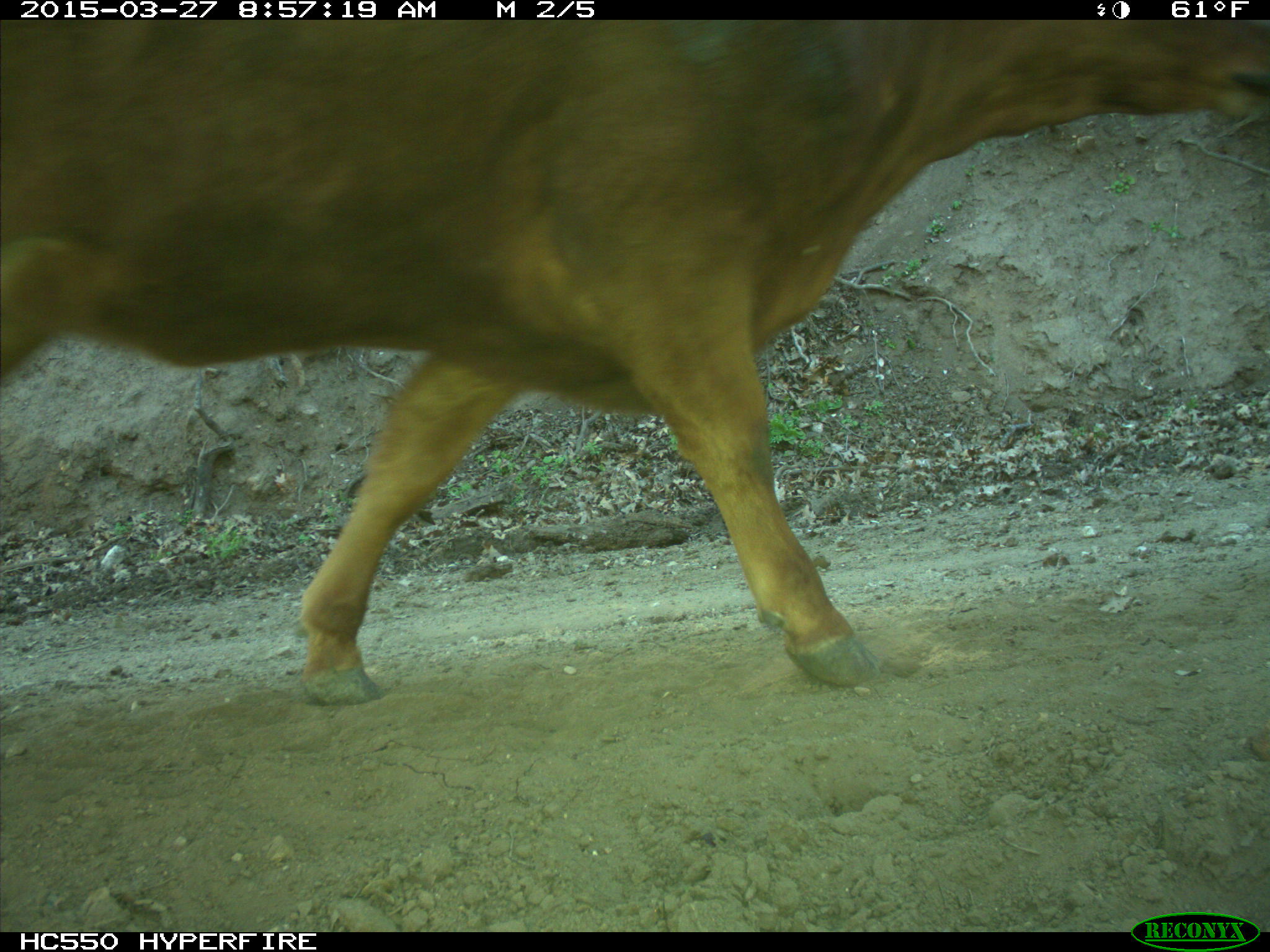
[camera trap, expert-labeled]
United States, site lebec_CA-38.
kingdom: Animalia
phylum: Chordata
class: Mammalia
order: Artiodactyla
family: Bovidae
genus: Bos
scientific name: Bos taurus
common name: domestic cow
Bos taurus (domestic cow).